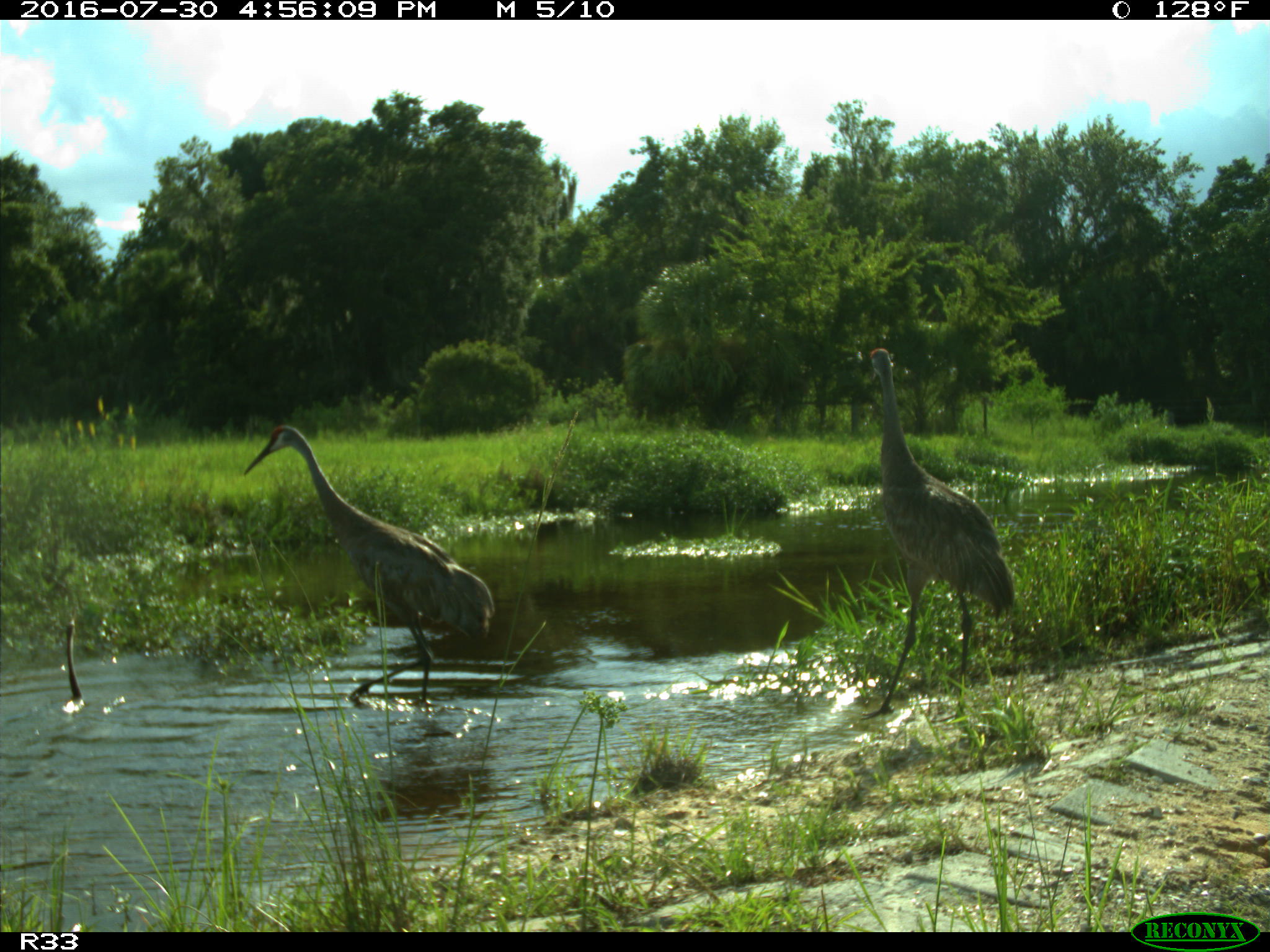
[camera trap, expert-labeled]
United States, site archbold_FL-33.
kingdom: Animalia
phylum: Chordata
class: Aves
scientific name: Aves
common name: birds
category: unidentified bird